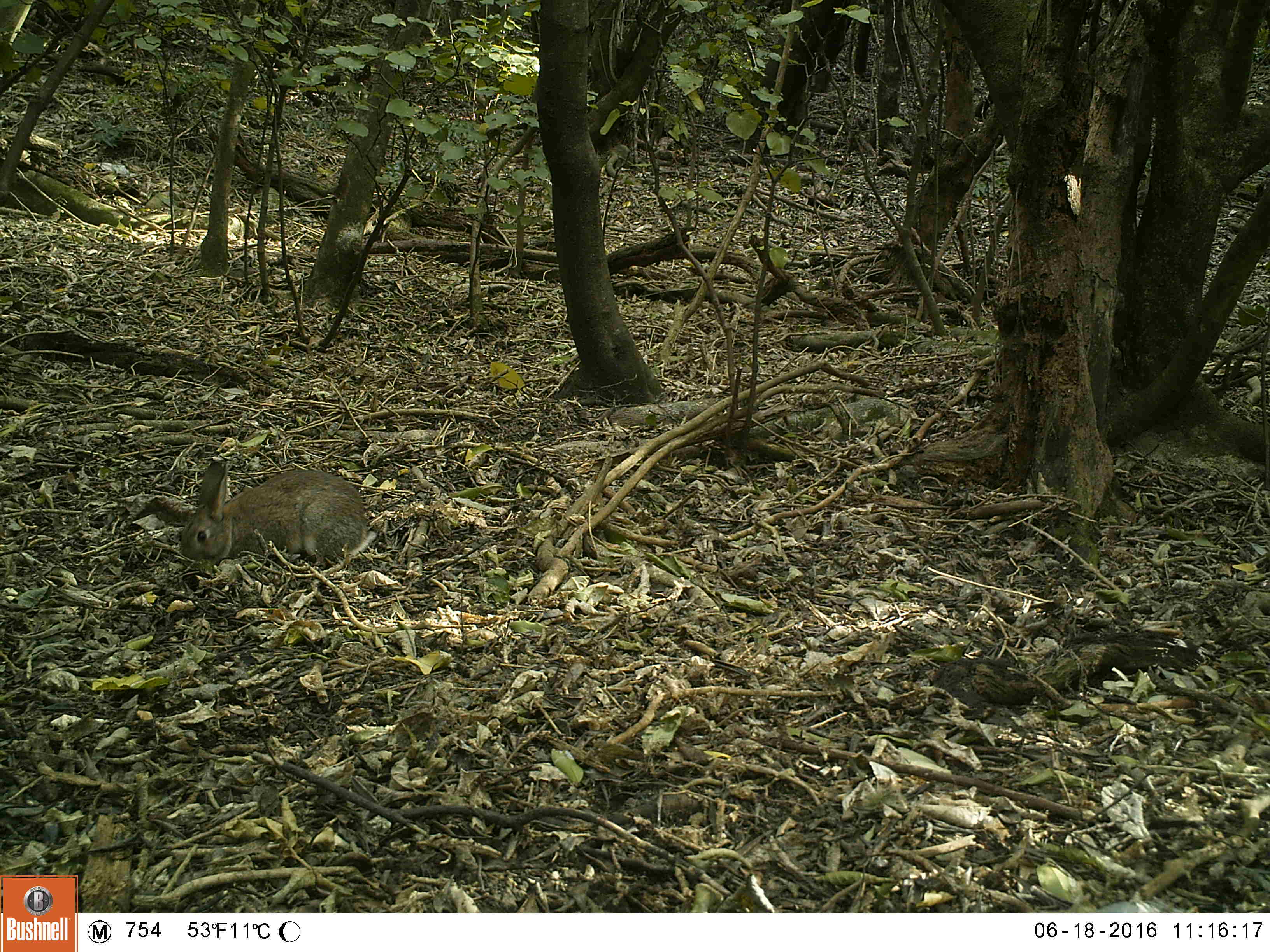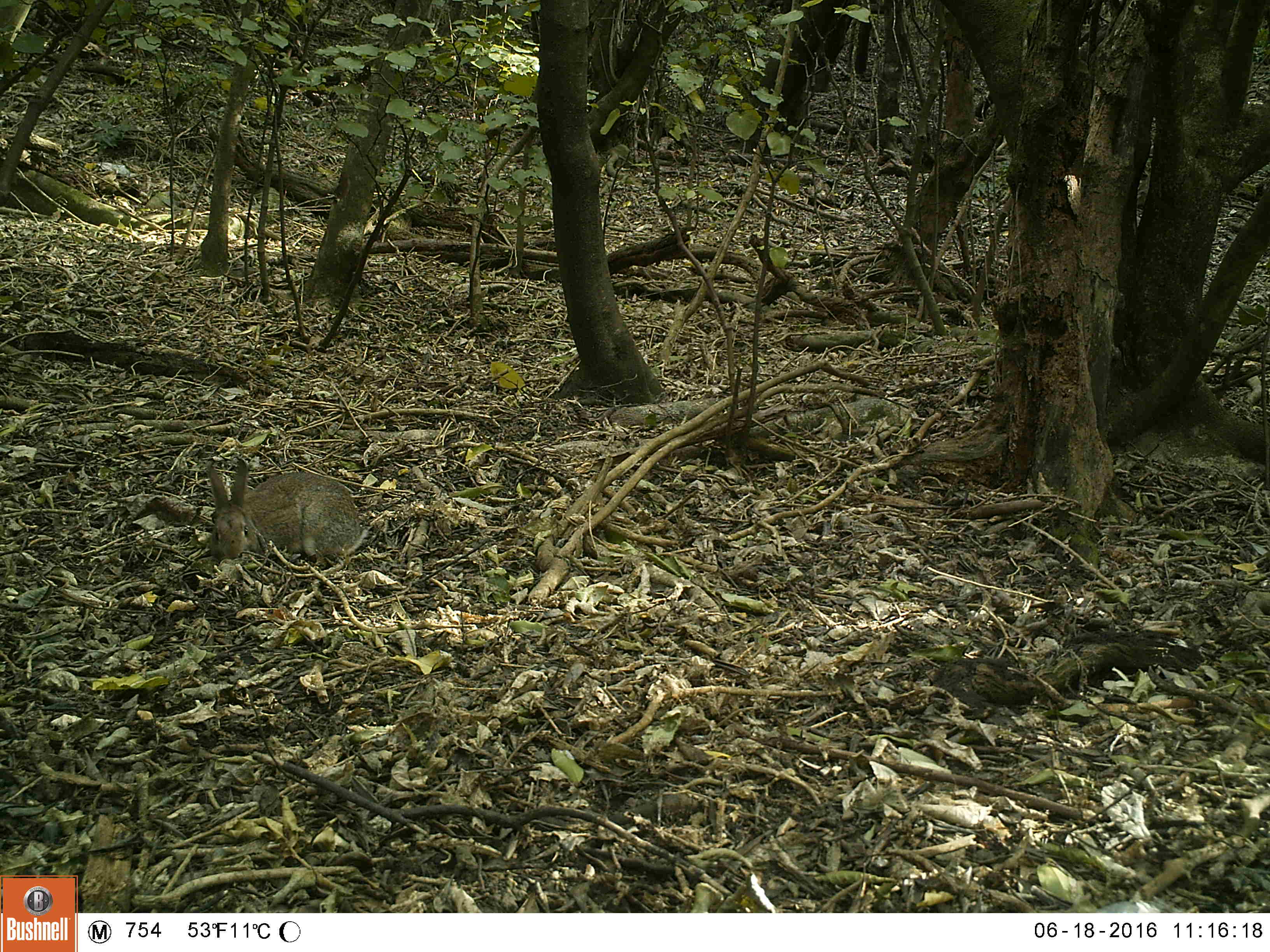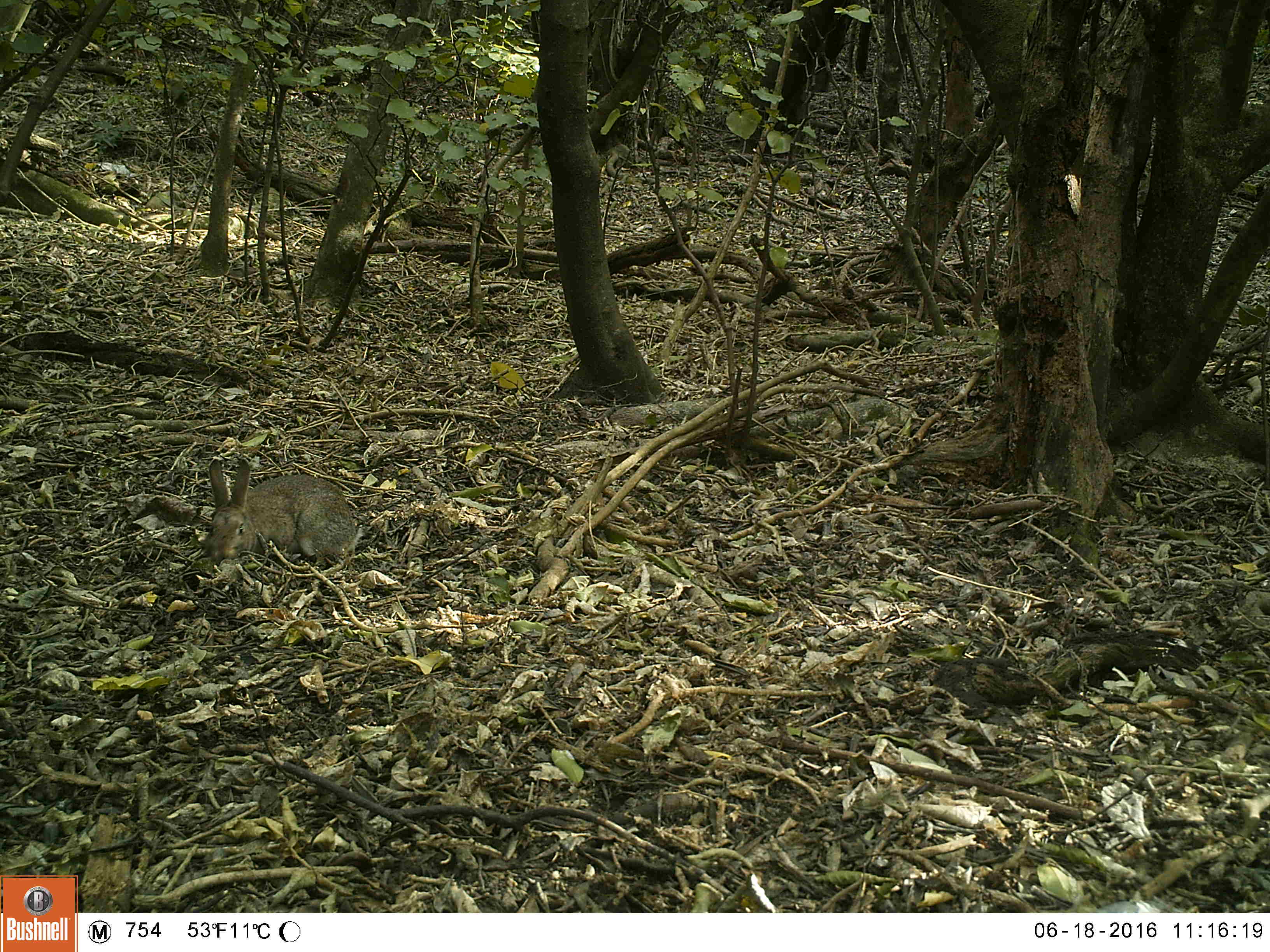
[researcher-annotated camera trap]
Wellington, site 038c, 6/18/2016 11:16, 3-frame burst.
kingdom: Animalia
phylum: Chordata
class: Mammalia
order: Lagomorpha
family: Leporidae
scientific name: Leporidae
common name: rabbit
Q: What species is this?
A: Rabbit (Leporidae).